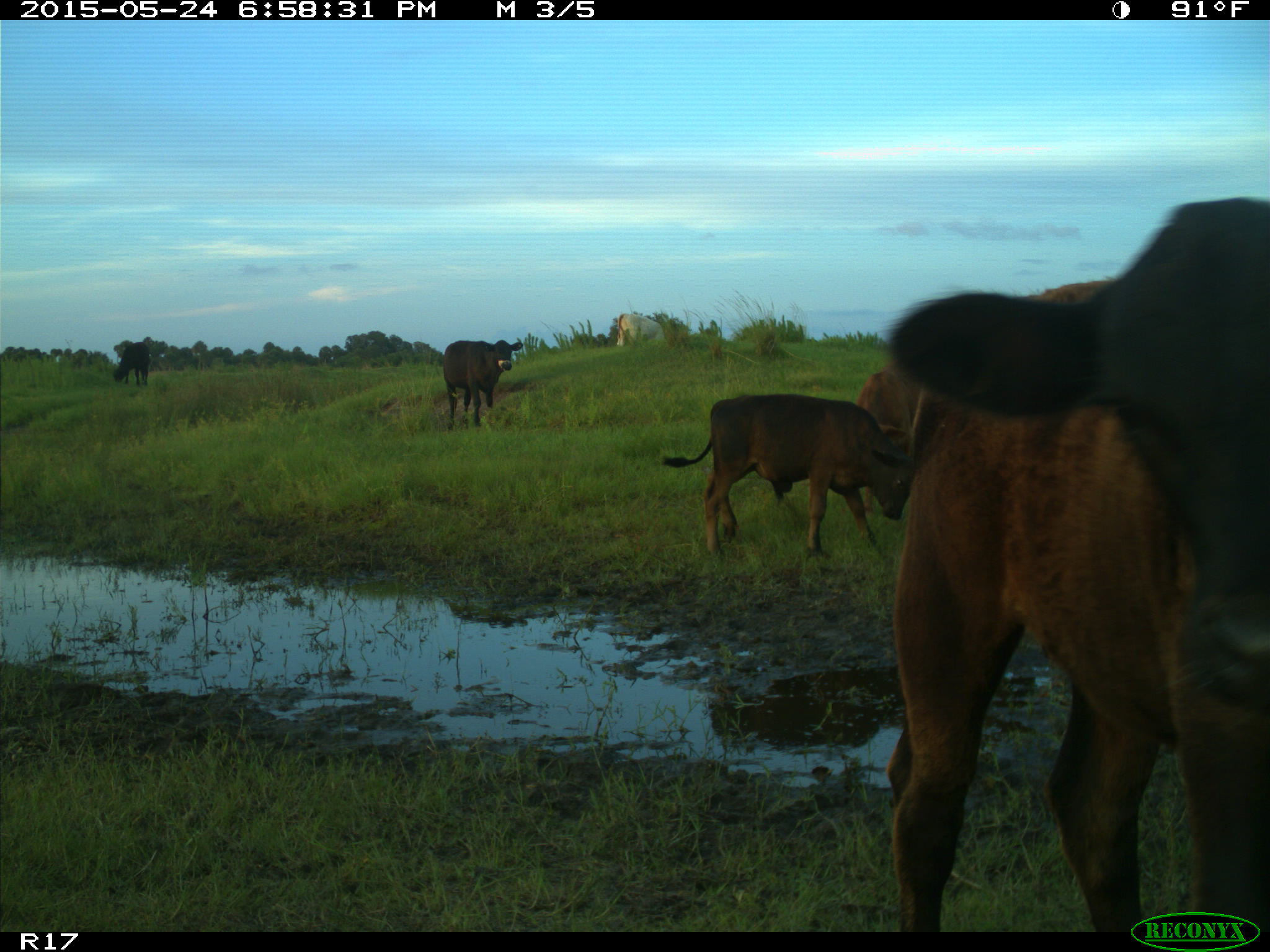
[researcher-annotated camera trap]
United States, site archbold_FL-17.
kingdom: Animalia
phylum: Chordata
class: Mammalia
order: Artiodactyla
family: Bovidae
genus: Bos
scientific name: Bos taurus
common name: domestic cow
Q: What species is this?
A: Bos taurus (domestic cow).